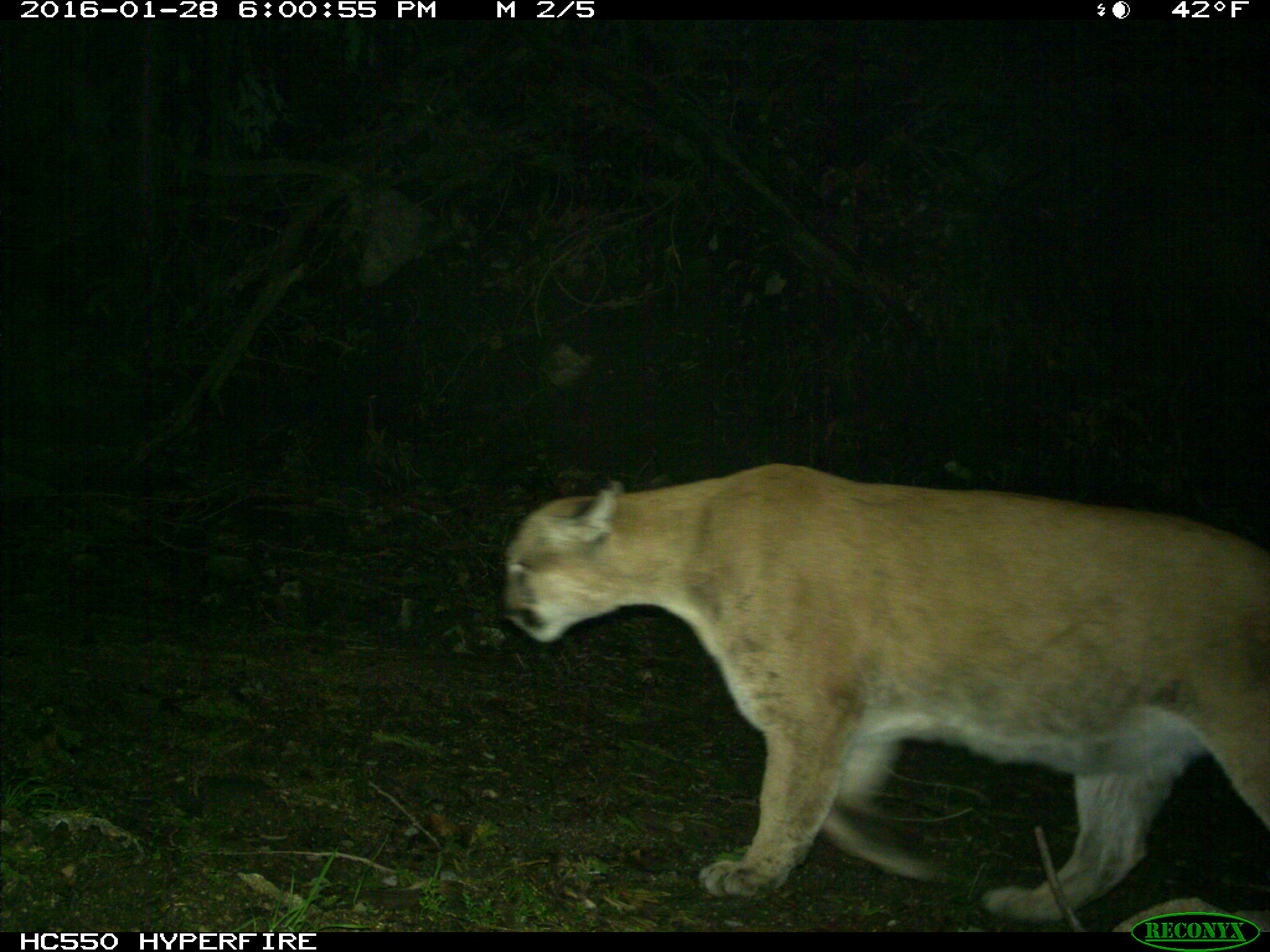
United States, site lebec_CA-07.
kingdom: Animalia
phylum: Chordata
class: Mammalia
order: Carnivora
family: Felidae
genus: Puma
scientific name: Puma concolor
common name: mountain lion